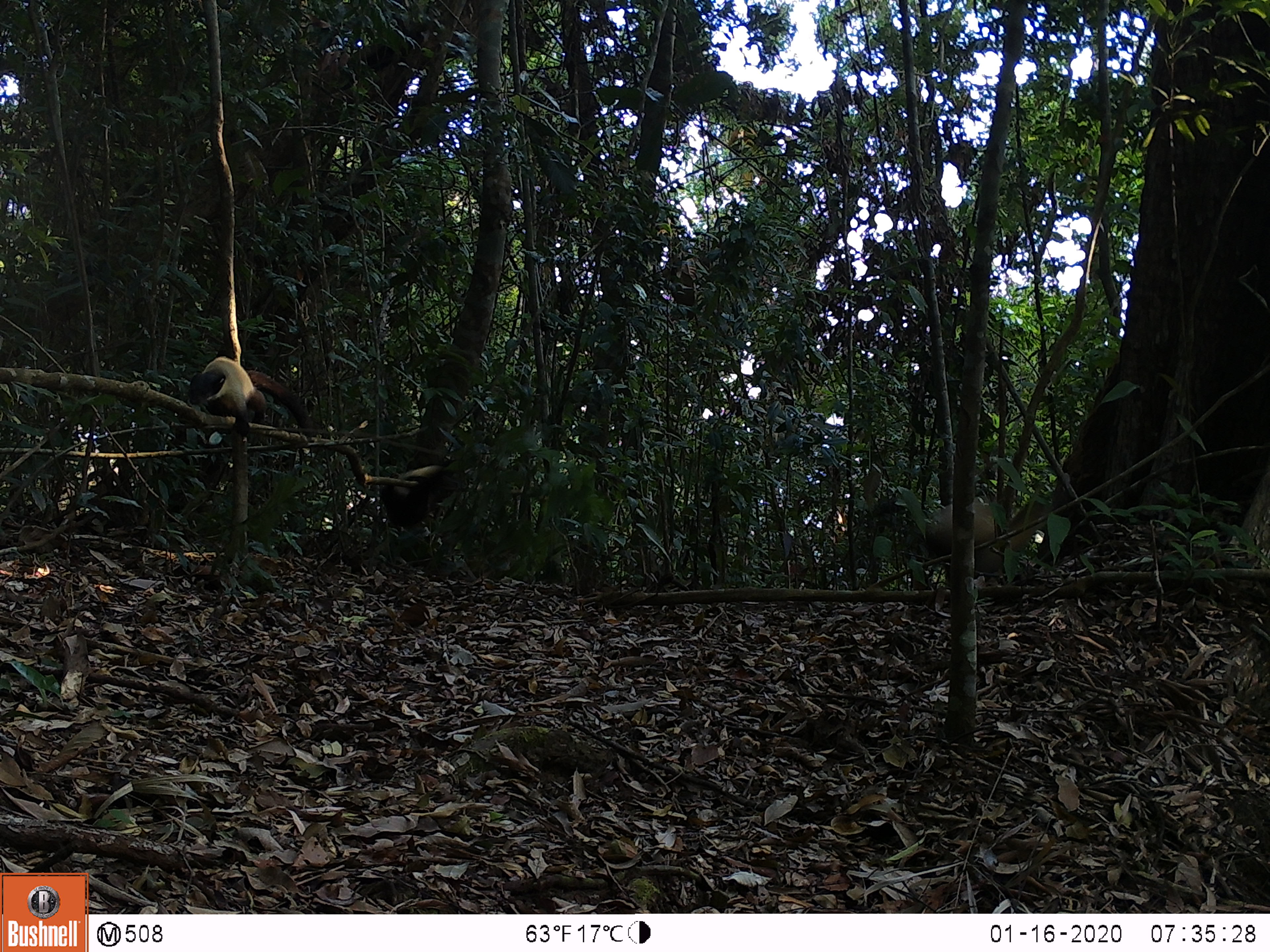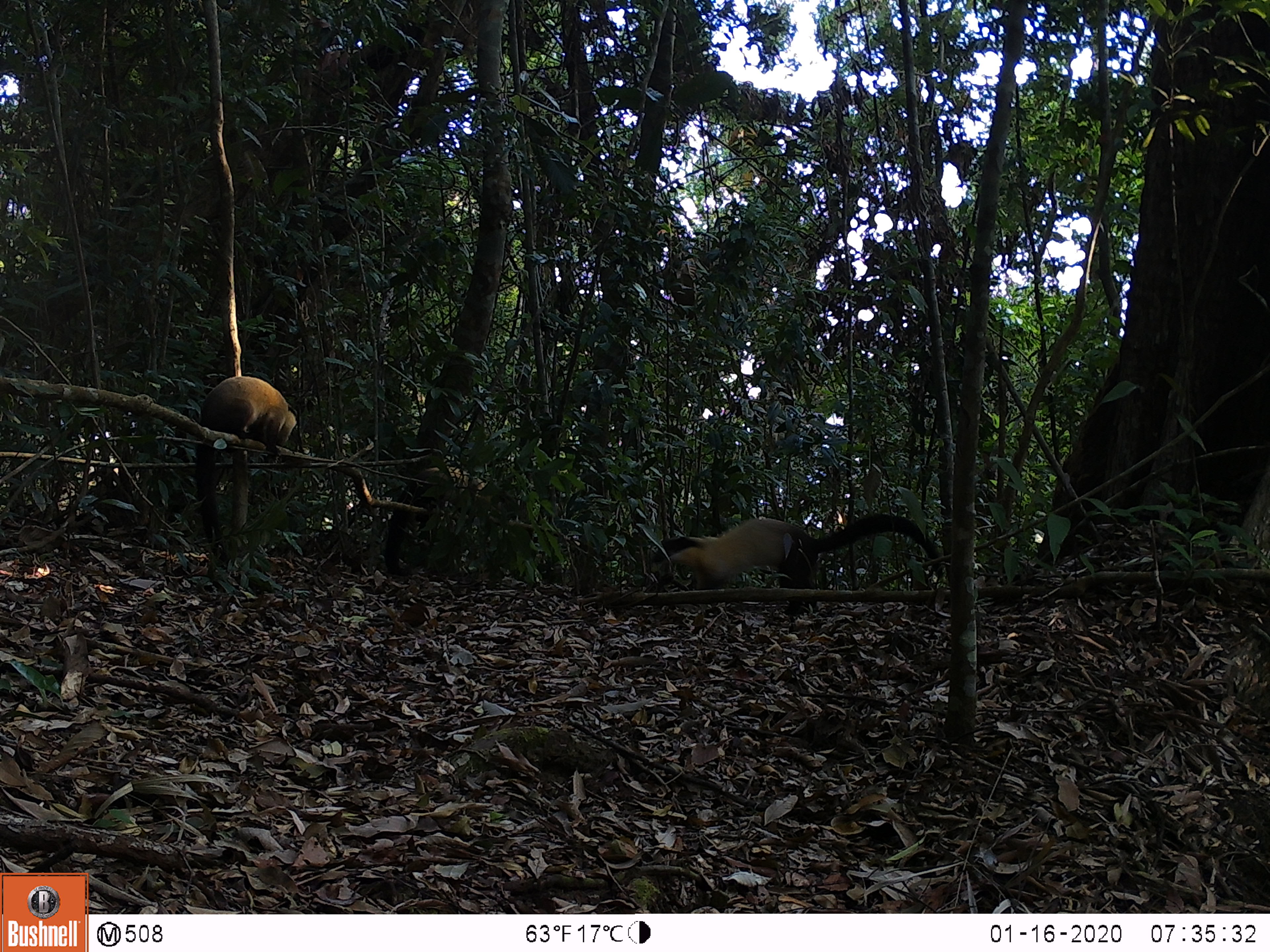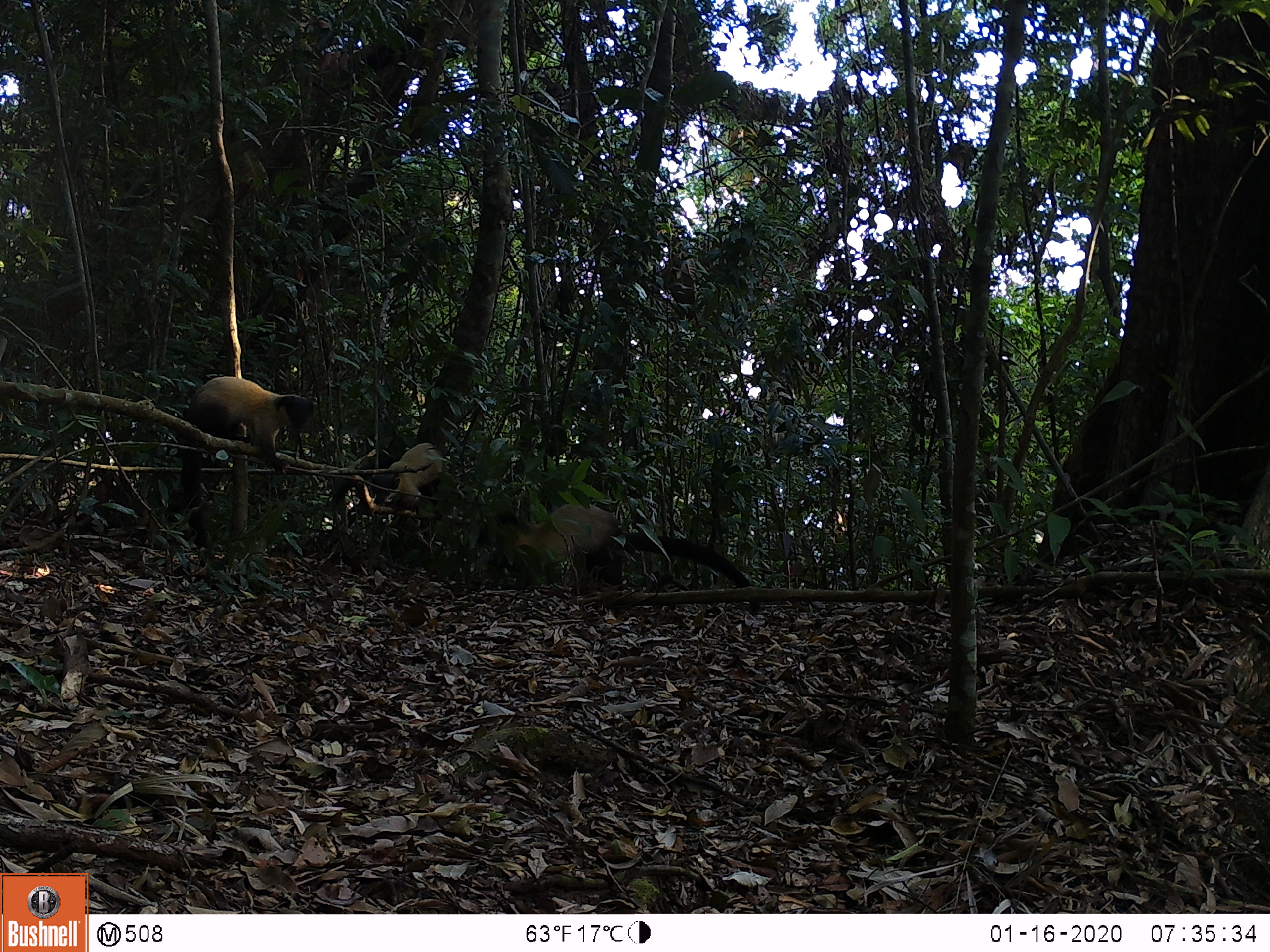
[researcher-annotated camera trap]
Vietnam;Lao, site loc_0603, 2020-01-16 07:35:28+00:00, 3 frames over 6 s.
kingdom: Animalia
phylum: Chordata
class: Mammalia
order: Carnivora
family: Mustelidae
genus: Martes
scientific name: Martes flavigula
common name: yellow-throated marten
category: yellow throated marten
Yellow throated marten (yellow-throated marten) (Martes flavigula). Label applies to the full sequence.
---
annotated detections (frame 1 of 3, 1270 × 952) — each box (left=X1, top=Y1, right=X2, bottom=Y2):
yellow throated marten: (left=866, top=493, right=1050, bottom=581); (left=188, top=356, right=319, bottom=437); (left=381, top=451, right=460, bottom=528)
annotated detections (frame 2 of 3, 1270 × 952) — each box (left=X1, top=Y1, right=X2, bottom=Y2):
yellow throated marten: (left=650, top=512, right=943, bottom=615); (left=195, top=375, right=298, bottom=563); (left=383, top=464, right=493, bottom=577)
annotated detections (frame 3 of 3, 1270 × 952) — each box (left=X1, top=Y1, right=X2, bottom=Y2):
yellow throated marten: (left=476, top=503, right=760, bottom=613); (left=180, top=375, right=312, bottom=551); (left=333, top=442, right=444, bottom=511)